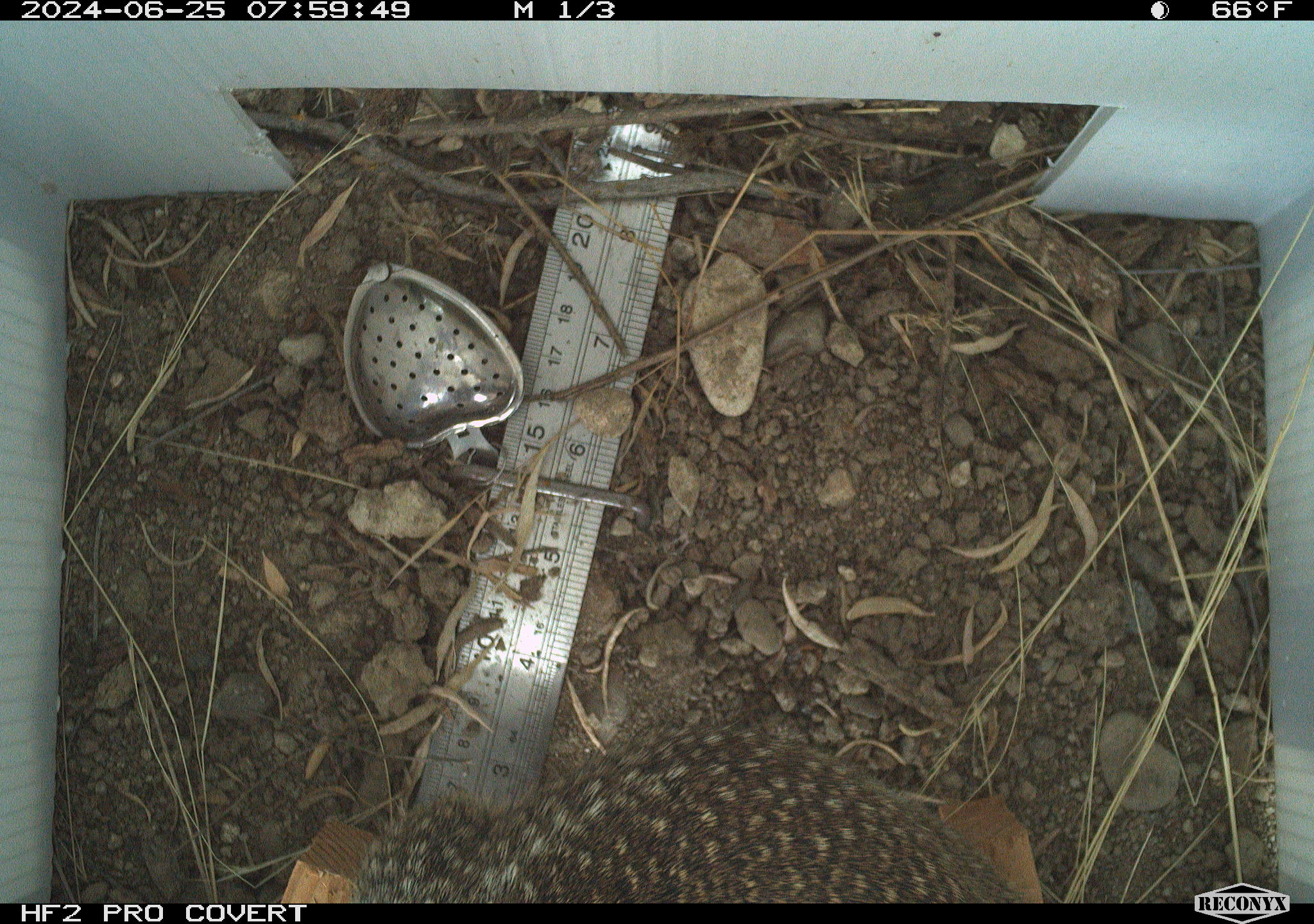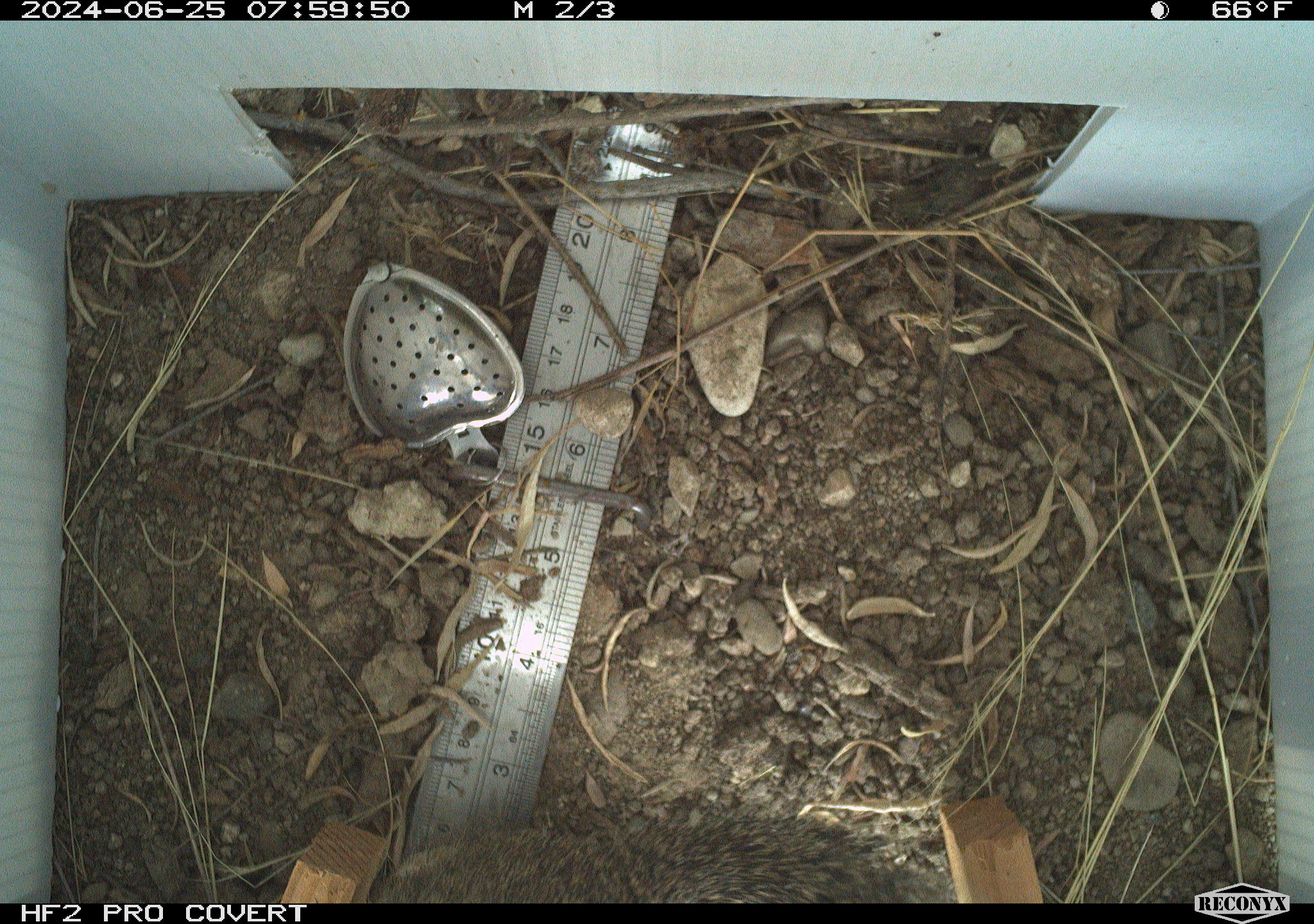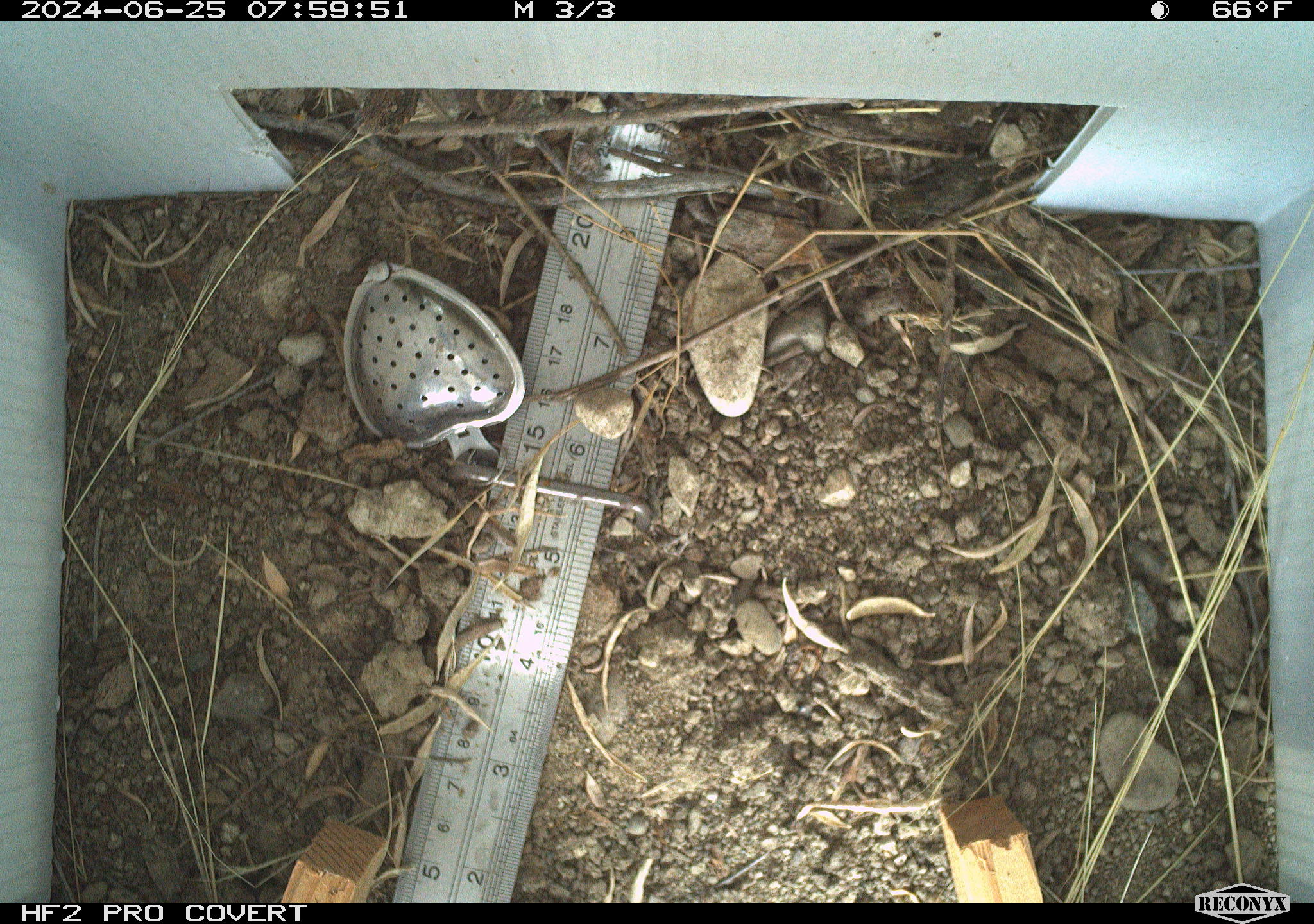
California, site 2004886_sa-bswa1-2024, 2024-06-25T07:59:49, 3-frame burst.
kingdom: Animalia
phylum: Chordata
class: Mammalia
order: Rodentia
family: Sciuridae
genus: Otospermophilus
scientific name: Otospermophilus beecheyi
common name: california ground squirrel